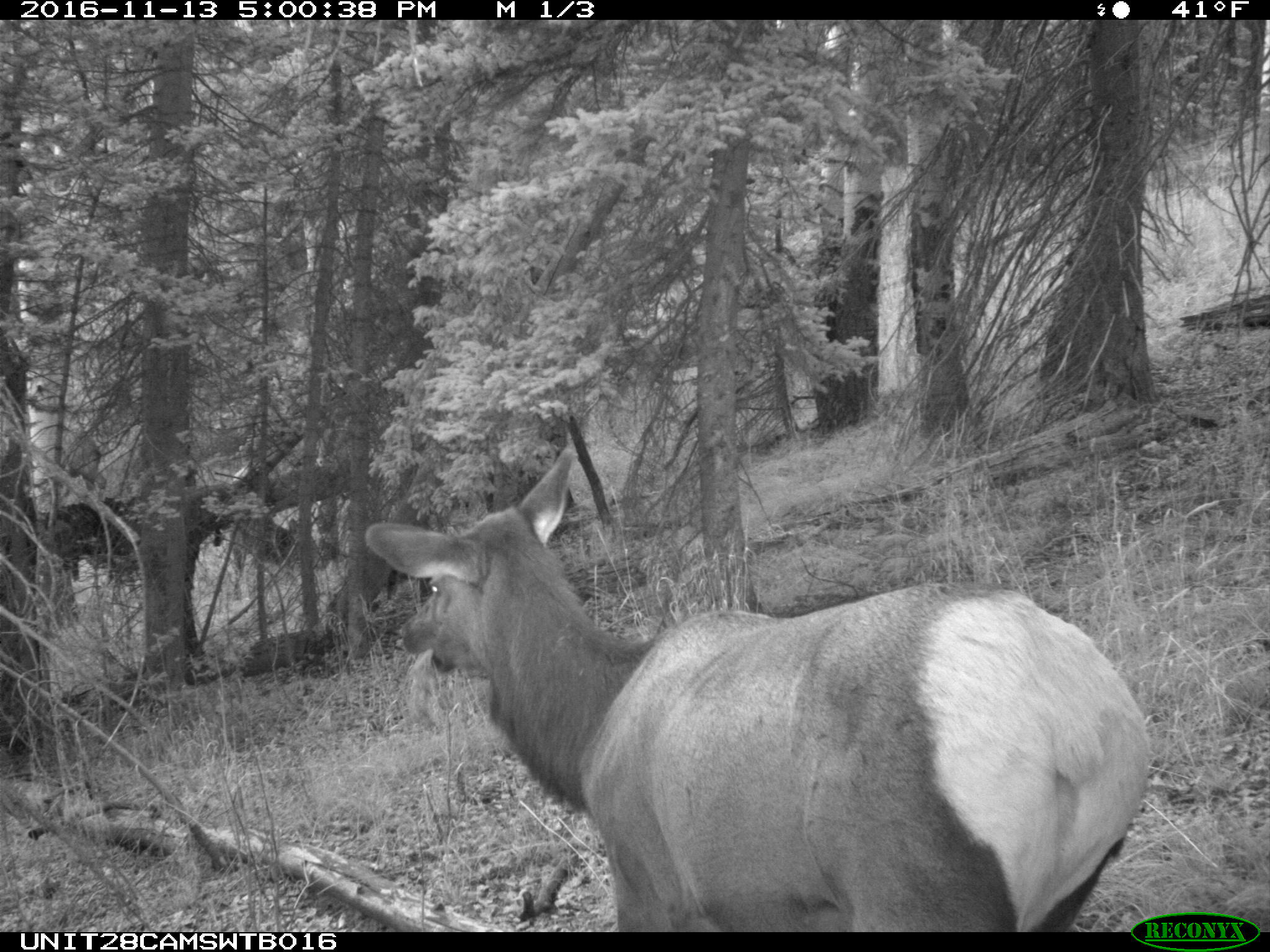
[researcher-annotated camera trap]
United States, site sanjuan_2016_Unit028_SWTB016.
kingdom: Animalia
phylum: Chordata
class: Mammalia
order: Artiodactyla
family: Cervidae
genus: Cervus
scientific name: Cervus elaphus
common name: red deer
Cervus elaphus (red deer).